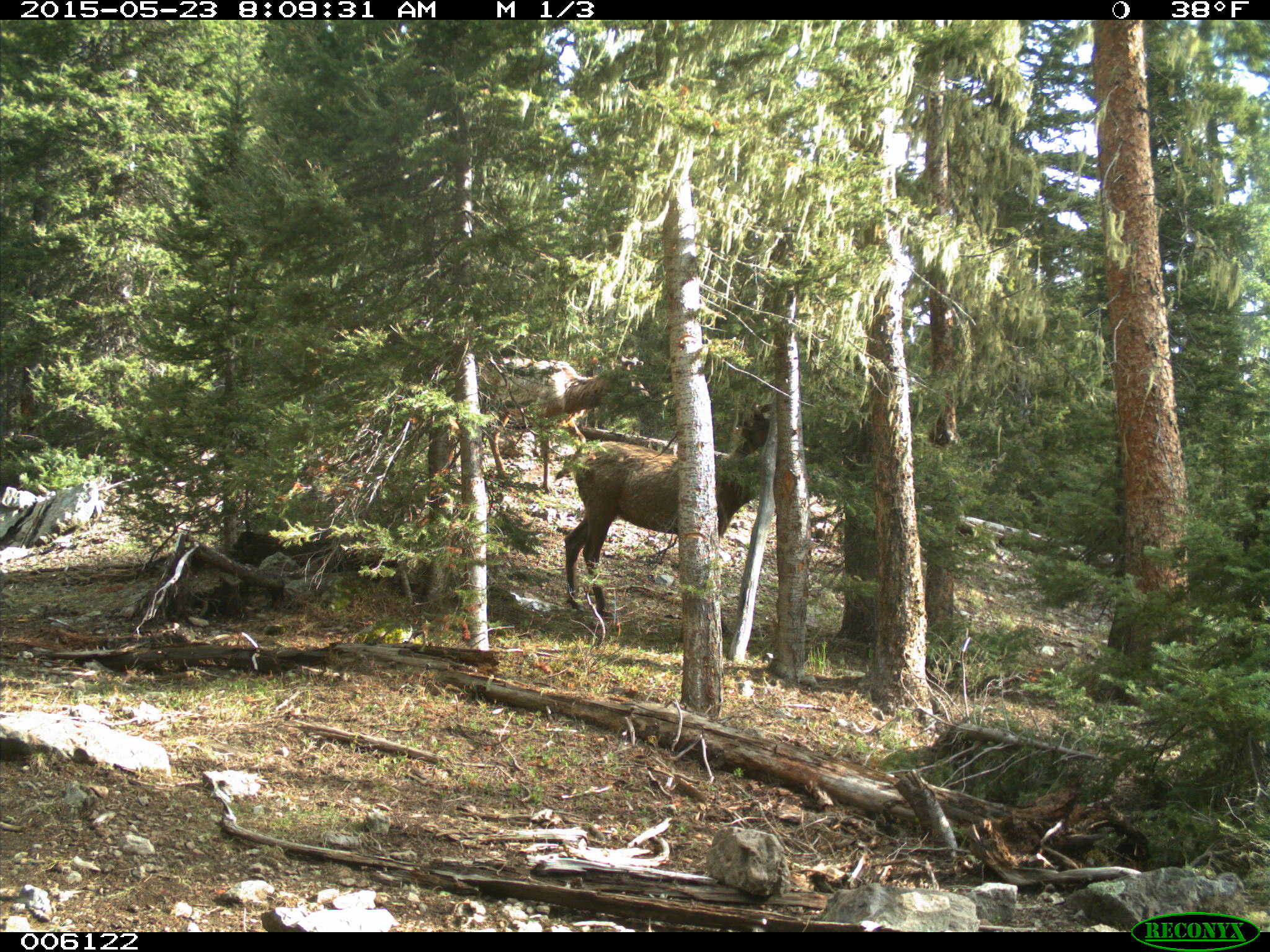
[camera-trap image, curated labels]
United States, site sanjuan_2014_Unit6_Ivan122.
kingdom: Animalia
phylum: Chordata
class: Mammalia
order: Artiodactyla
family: Cervidae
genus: Cervus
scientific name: Cervus elaphus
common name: red deer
Cervus elaphus (red deer).